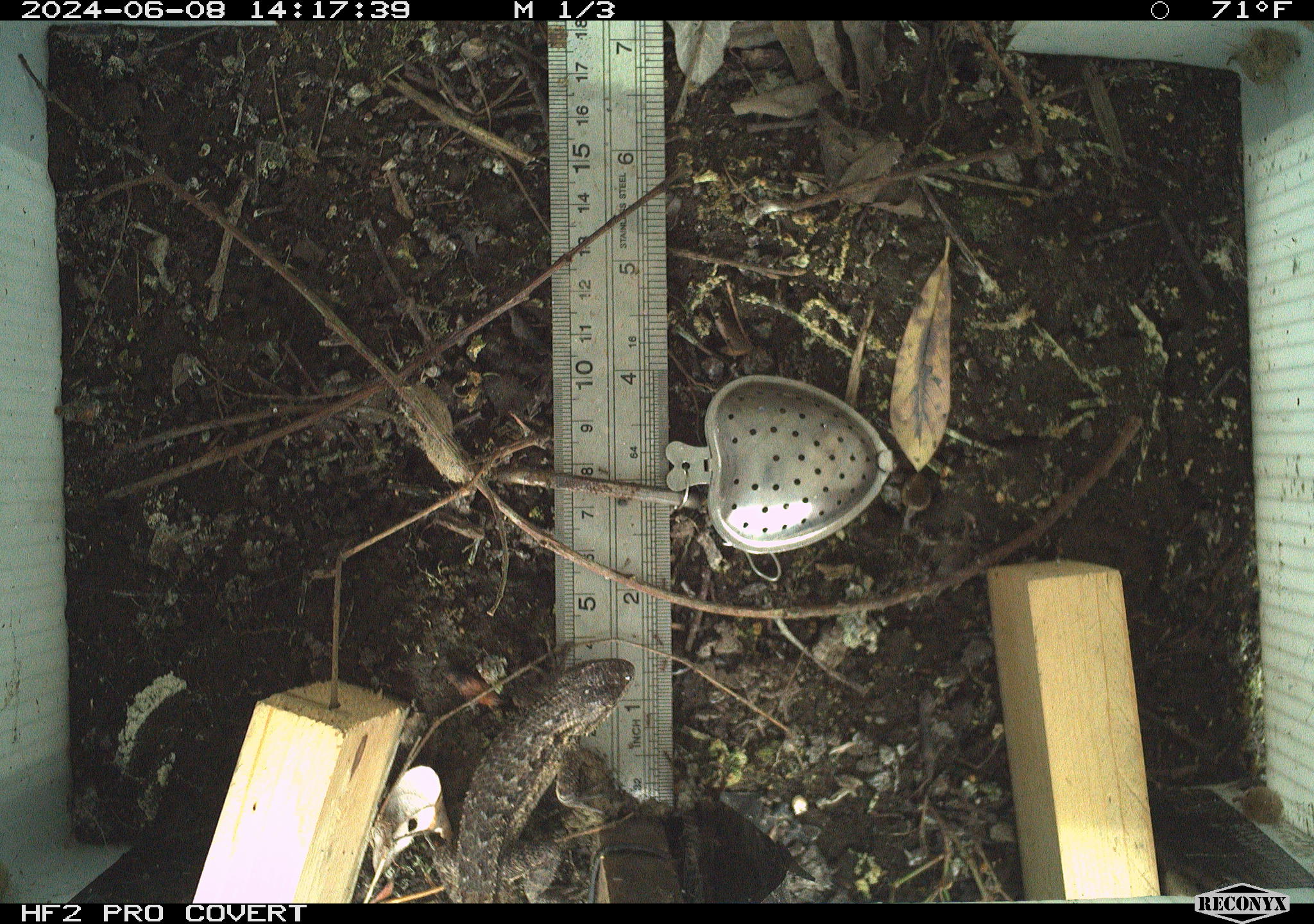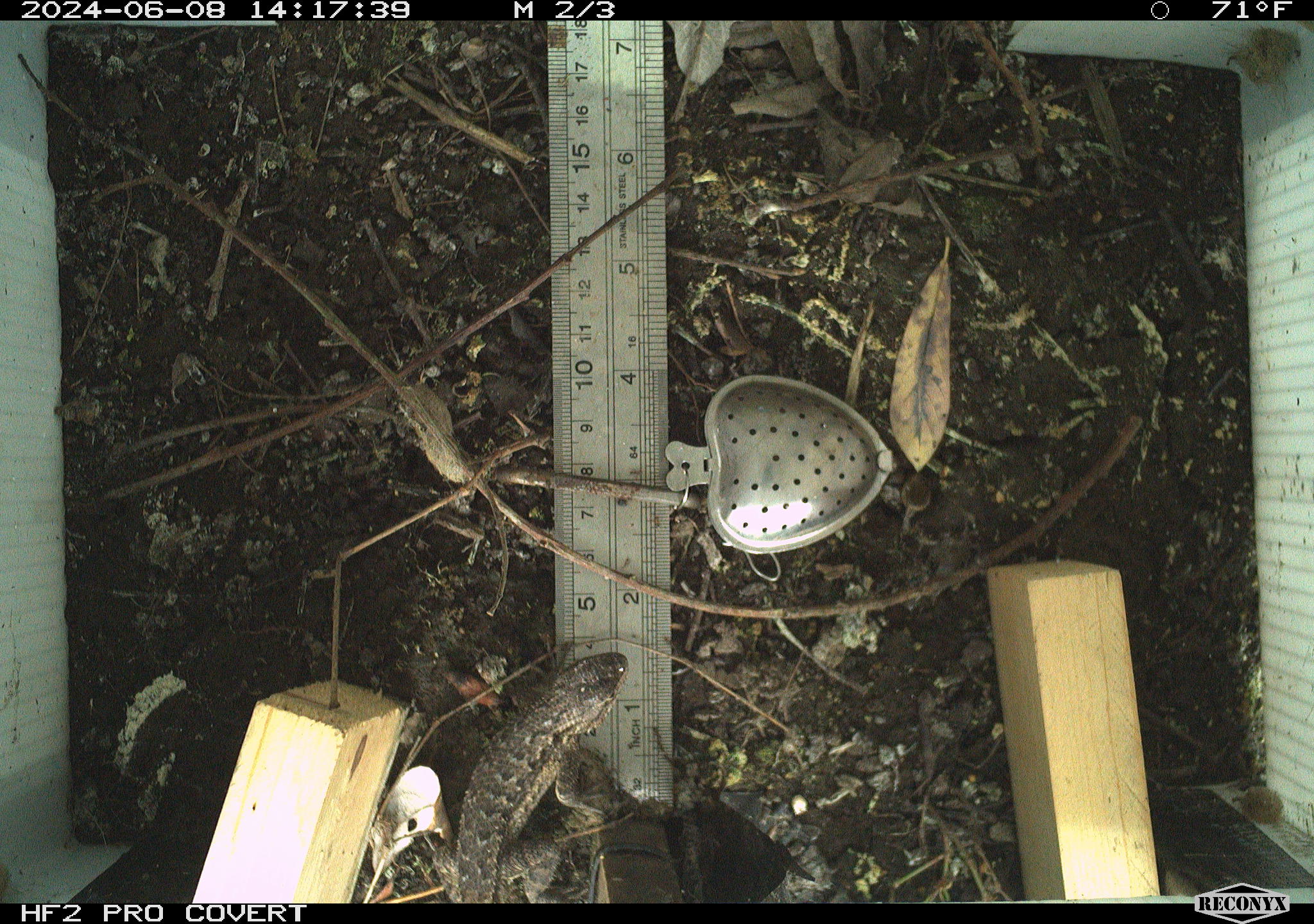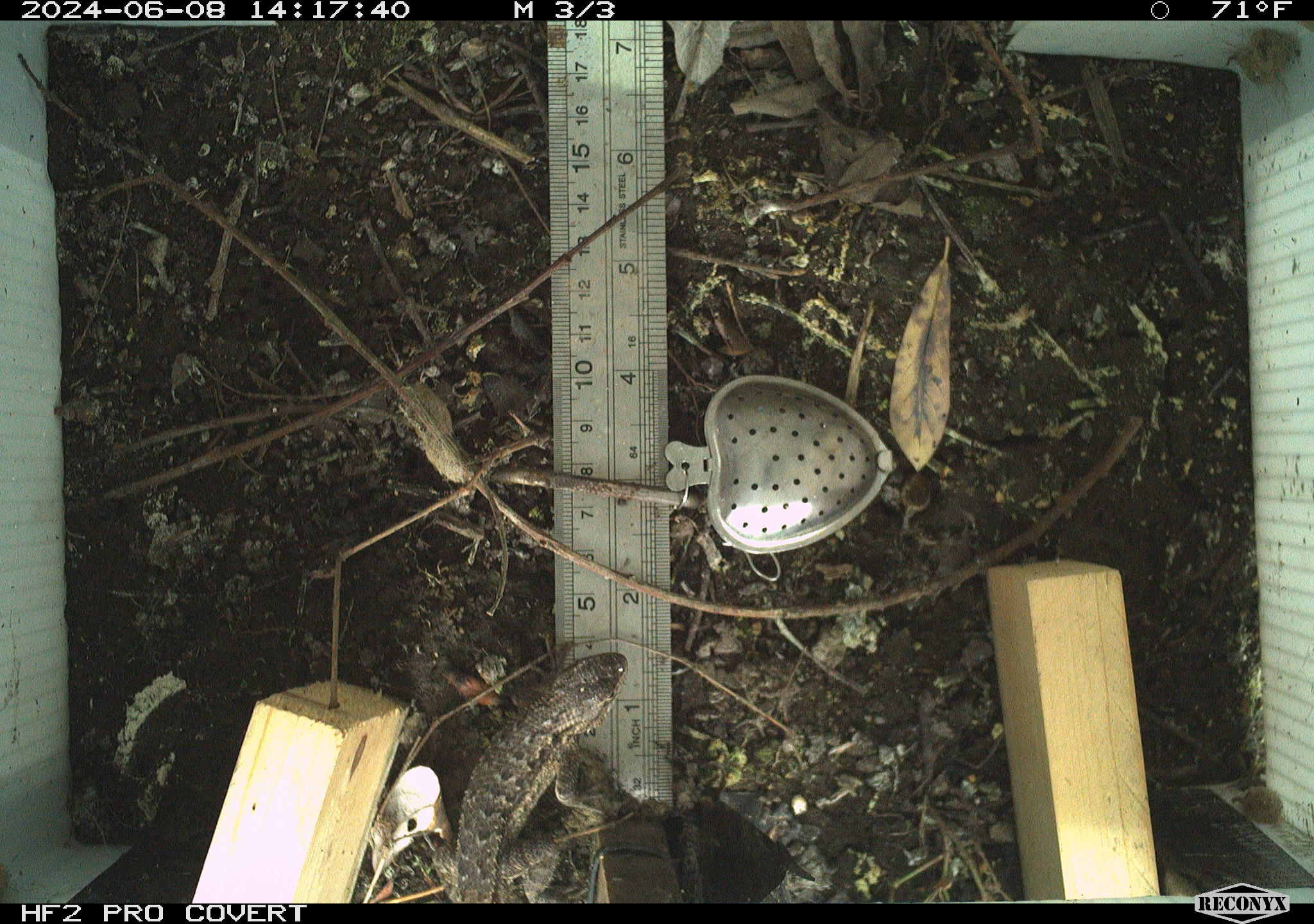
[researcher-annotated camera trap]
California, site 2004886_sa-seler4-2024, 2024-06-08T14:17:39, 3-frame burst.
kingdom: Animalia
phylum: Chordata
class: Reptilia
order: Squamata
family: Phrynosomatidae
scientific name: Phrynosomatidae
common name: phrynosomatid lizards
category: phrynosomatidae family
Phrynosomatidae family (phrynosomatid lizards) (Phrynosomatidae).